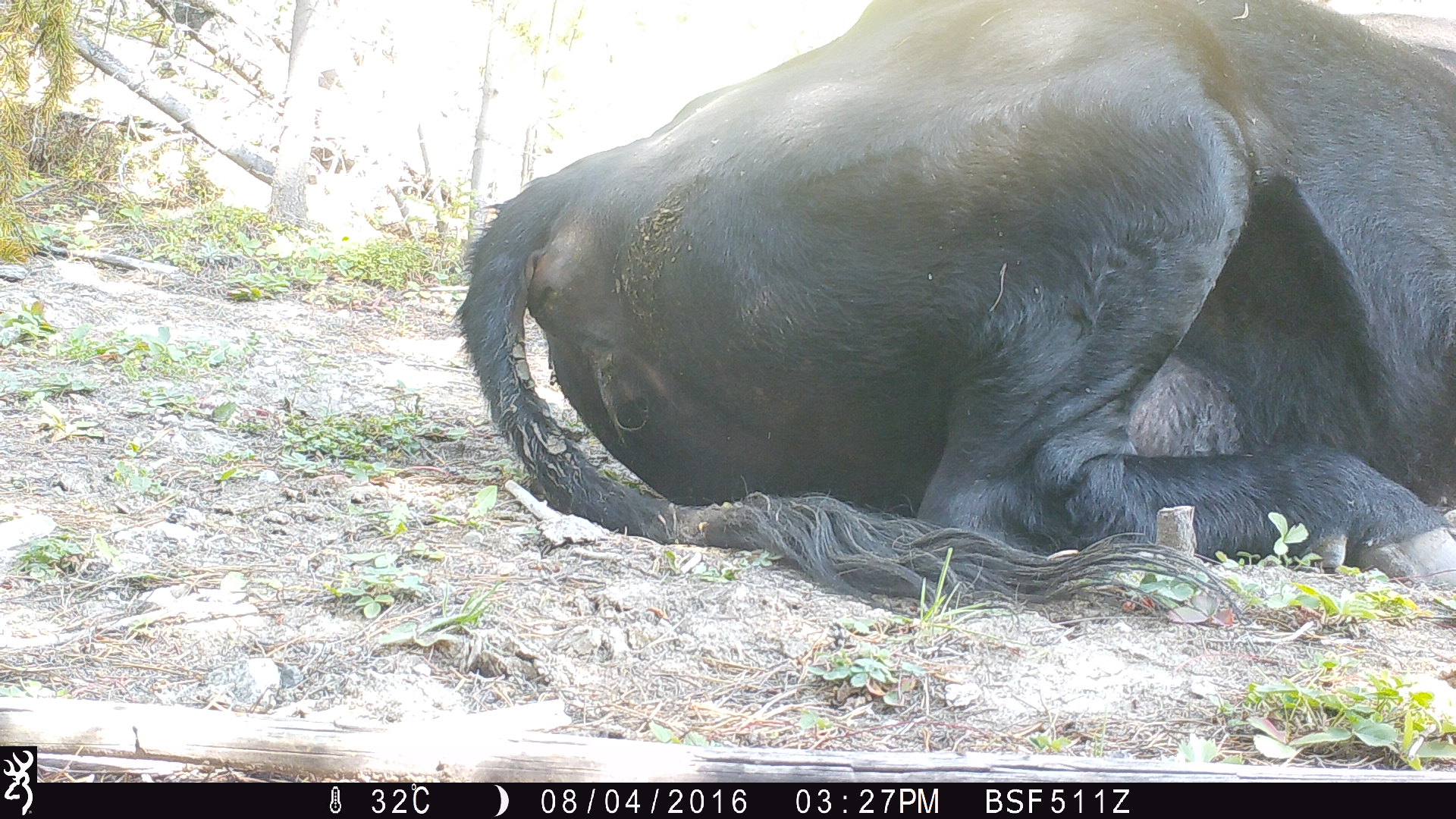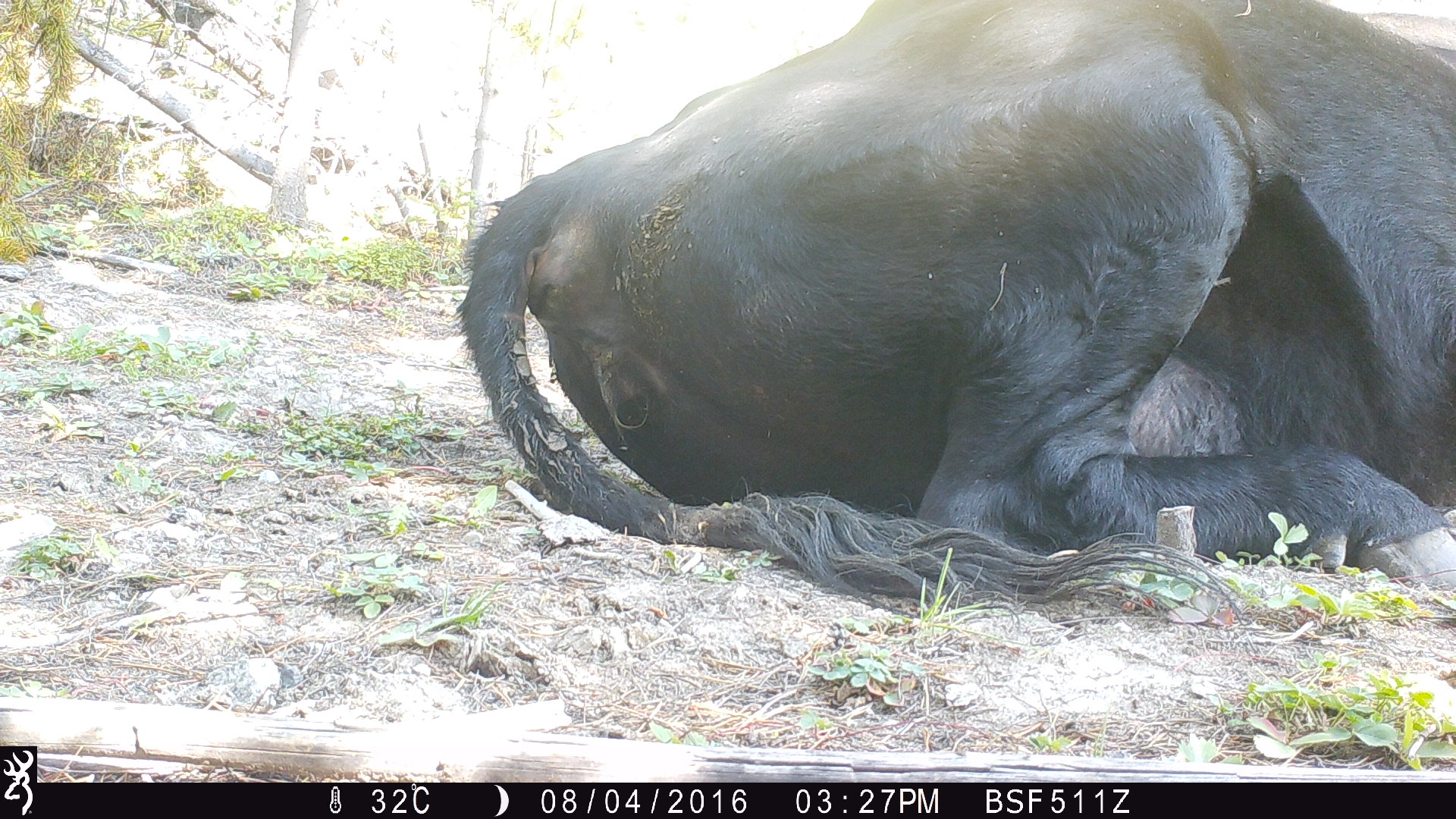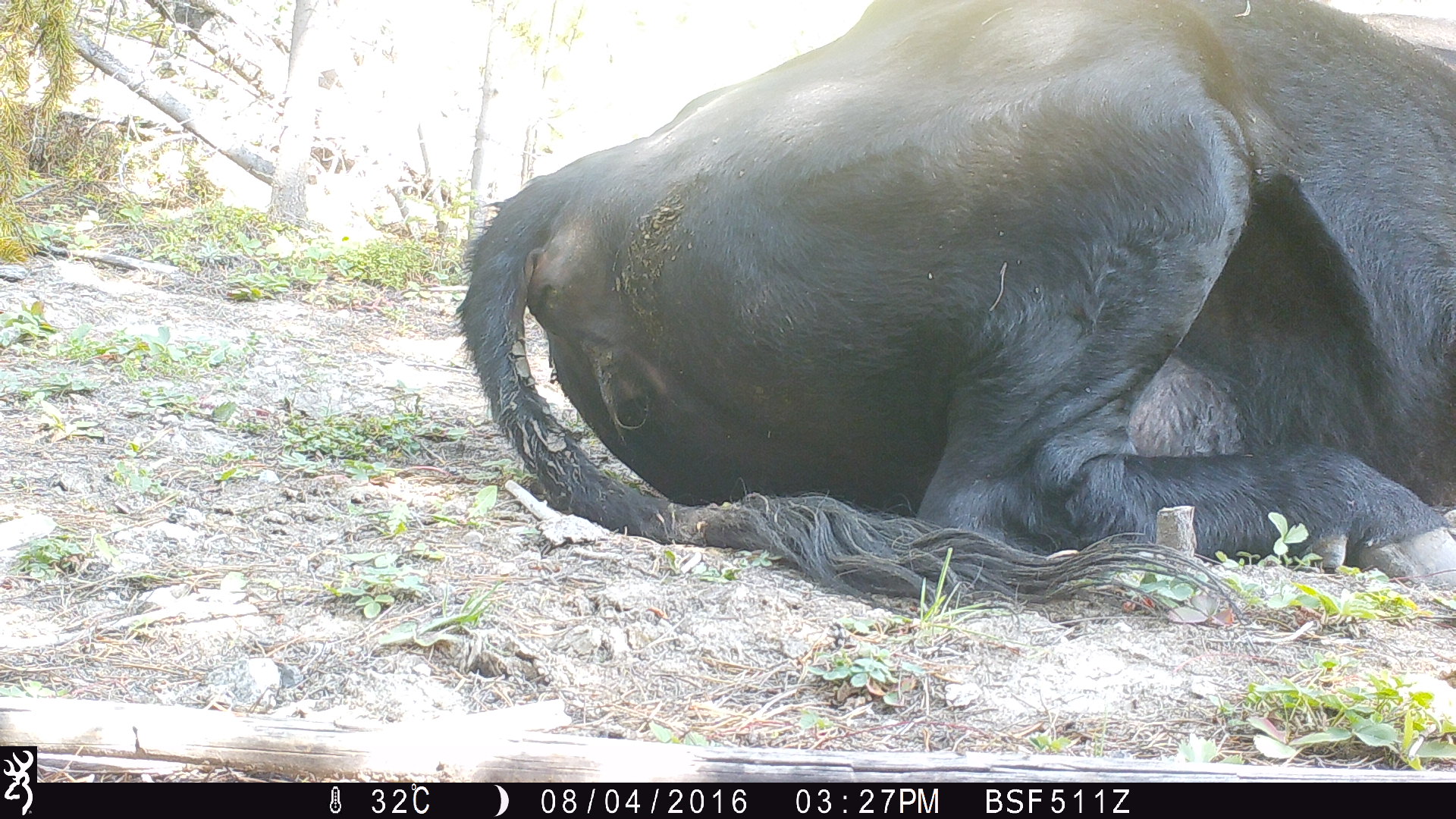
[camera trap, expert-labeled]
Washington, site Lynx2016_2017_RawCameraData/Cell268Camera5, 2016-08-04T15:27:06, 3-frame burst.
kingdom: Animalia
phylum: Chordata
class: Mammalia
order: Artiodactyla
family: Bovidae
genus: Bos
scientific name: Bos taurus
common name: domestic cattle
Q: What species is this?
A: Domestic cattle (Bos taurus).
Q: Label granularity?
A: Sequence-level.